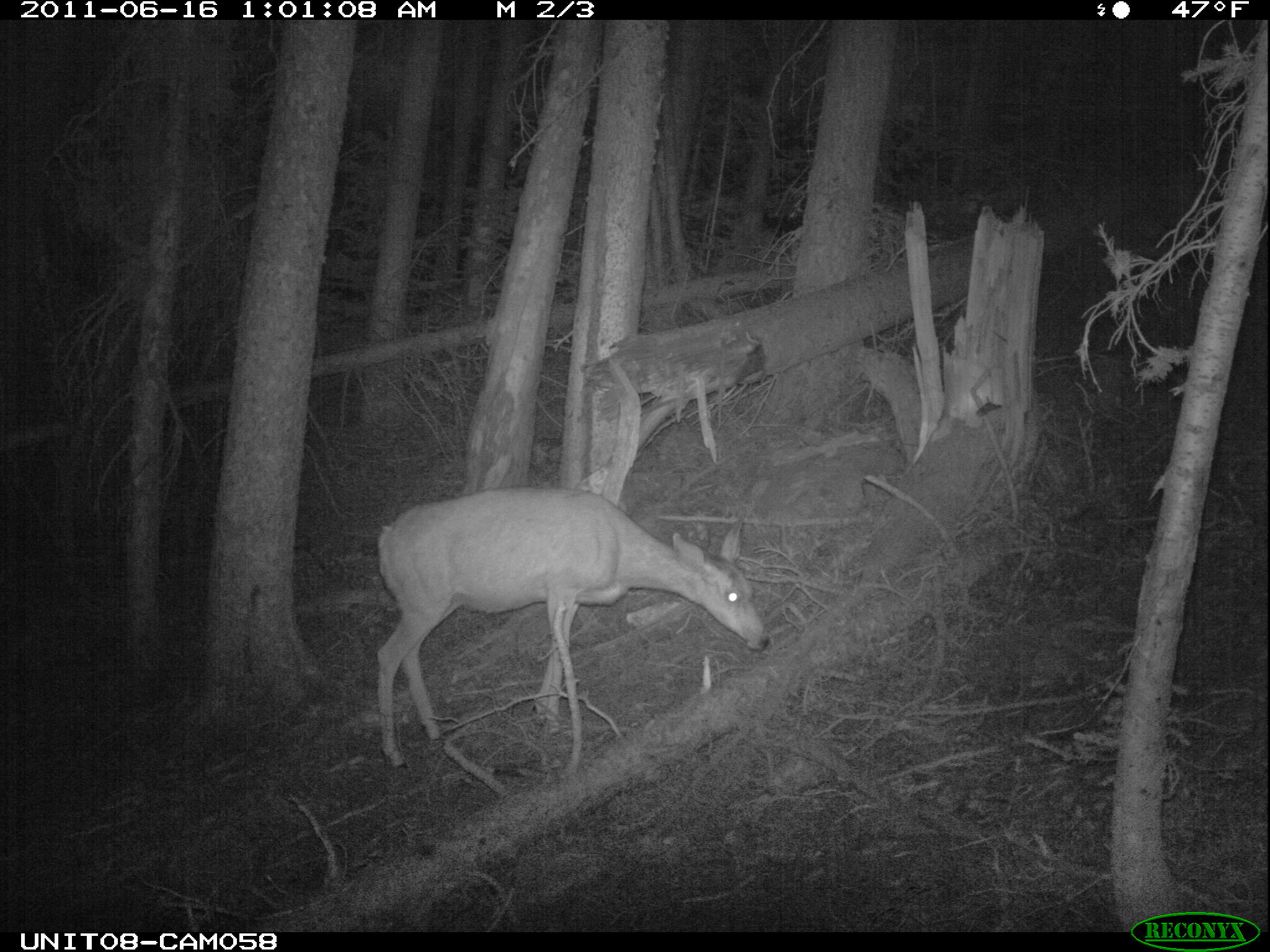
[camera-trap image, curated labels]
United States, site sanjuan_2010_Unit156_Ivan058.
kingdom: Animalia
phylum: Chordata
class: Mammalia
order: Artiodactyla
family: Cervidae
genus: Odocoileus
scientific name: Odocoileus hemionus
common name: mule deer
Odocoileus hemionus (mule deer).